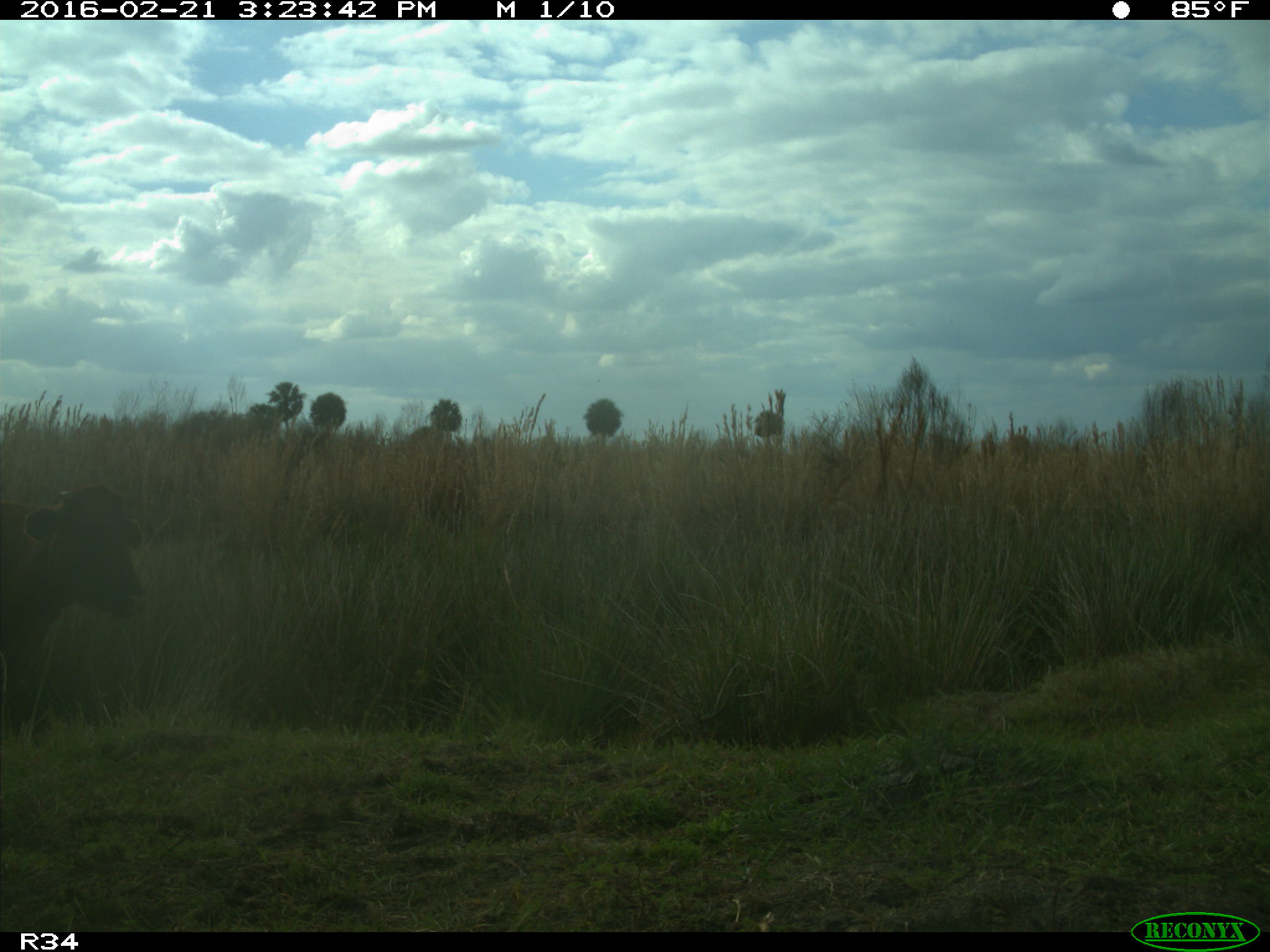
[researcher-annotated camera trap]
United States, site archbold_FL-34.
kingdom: Animalia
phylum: Chordata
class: Mammalia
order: Artiodactyla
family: Bovidae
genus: Bos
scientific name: Bos taurus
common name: domestic cow